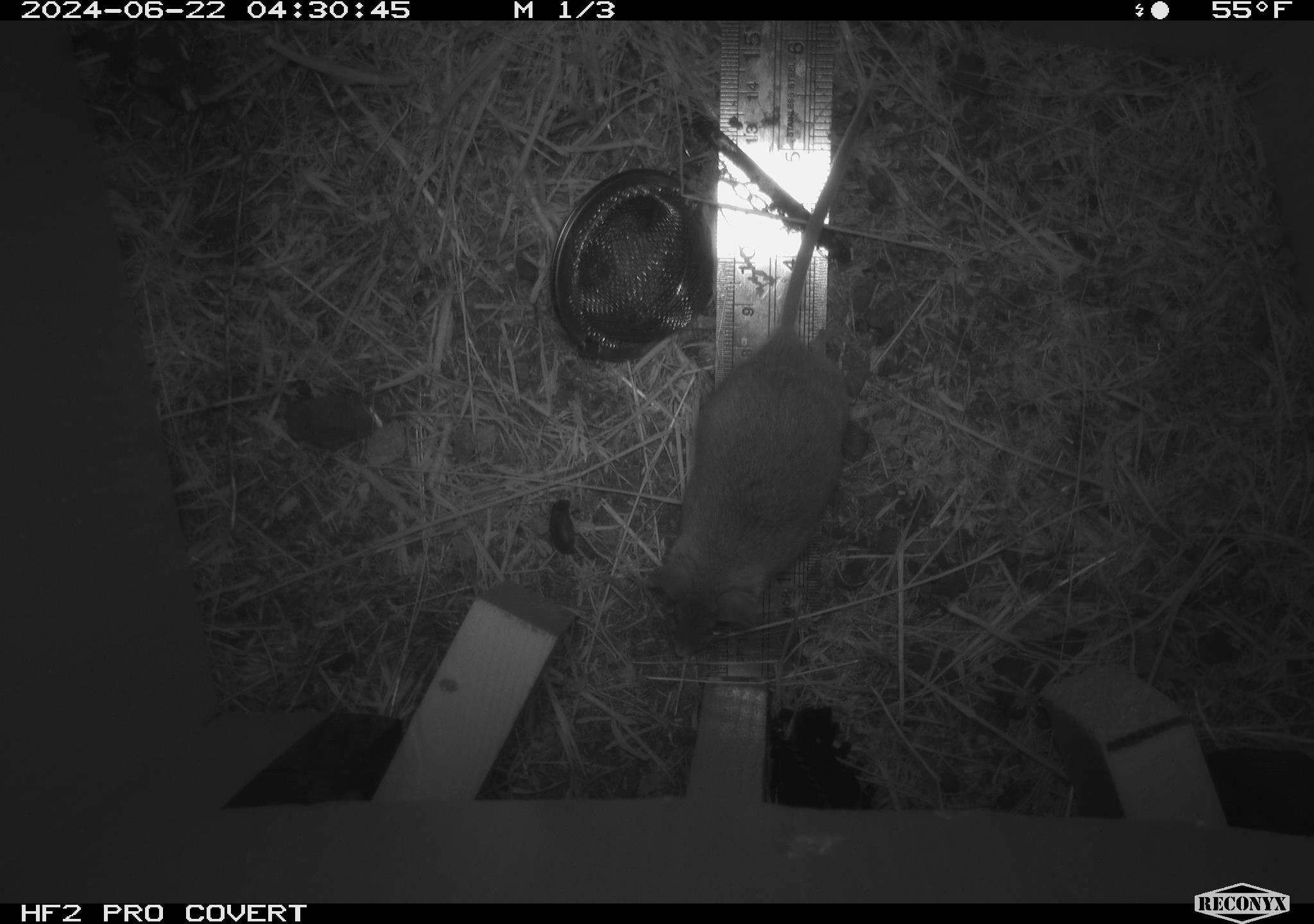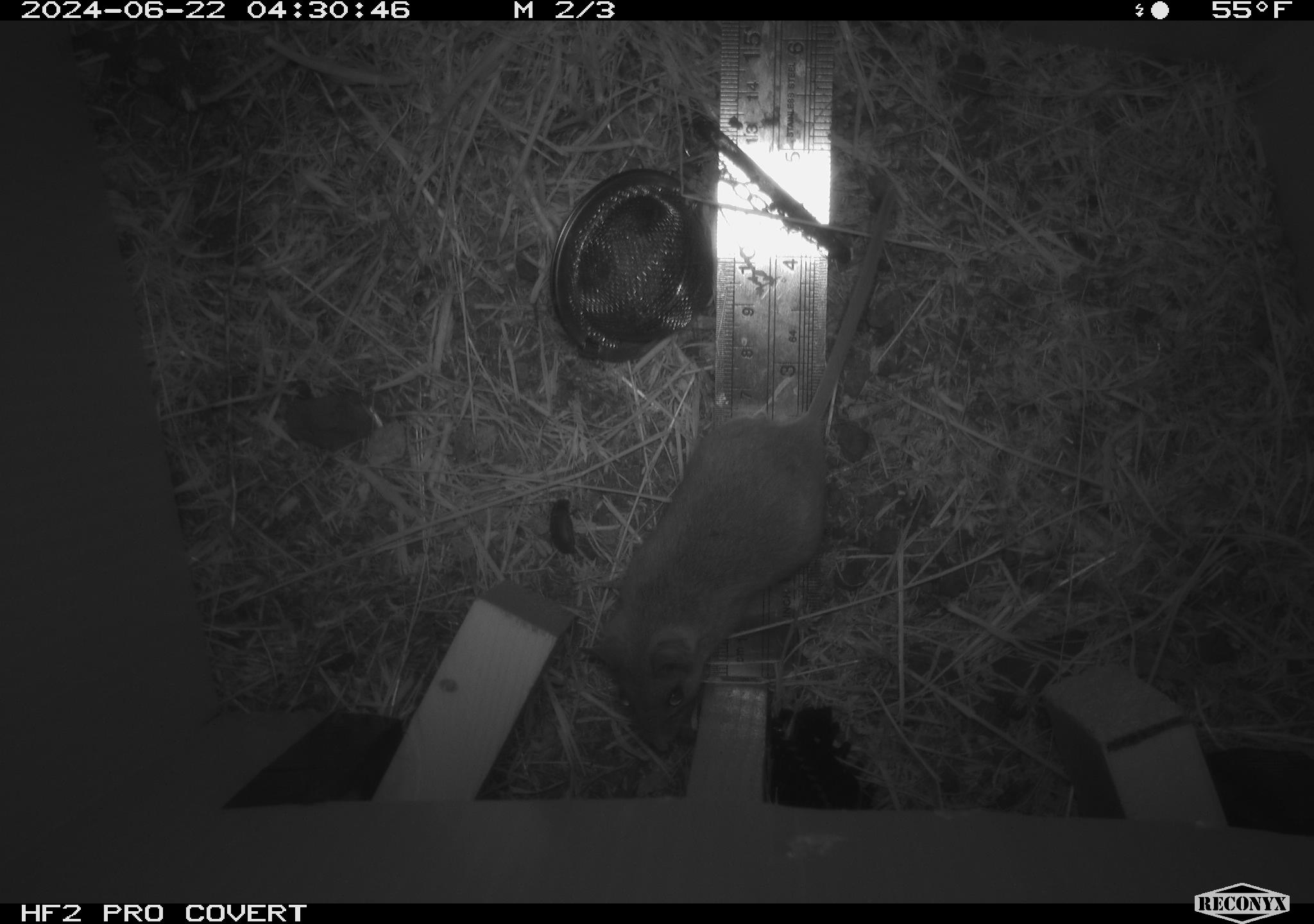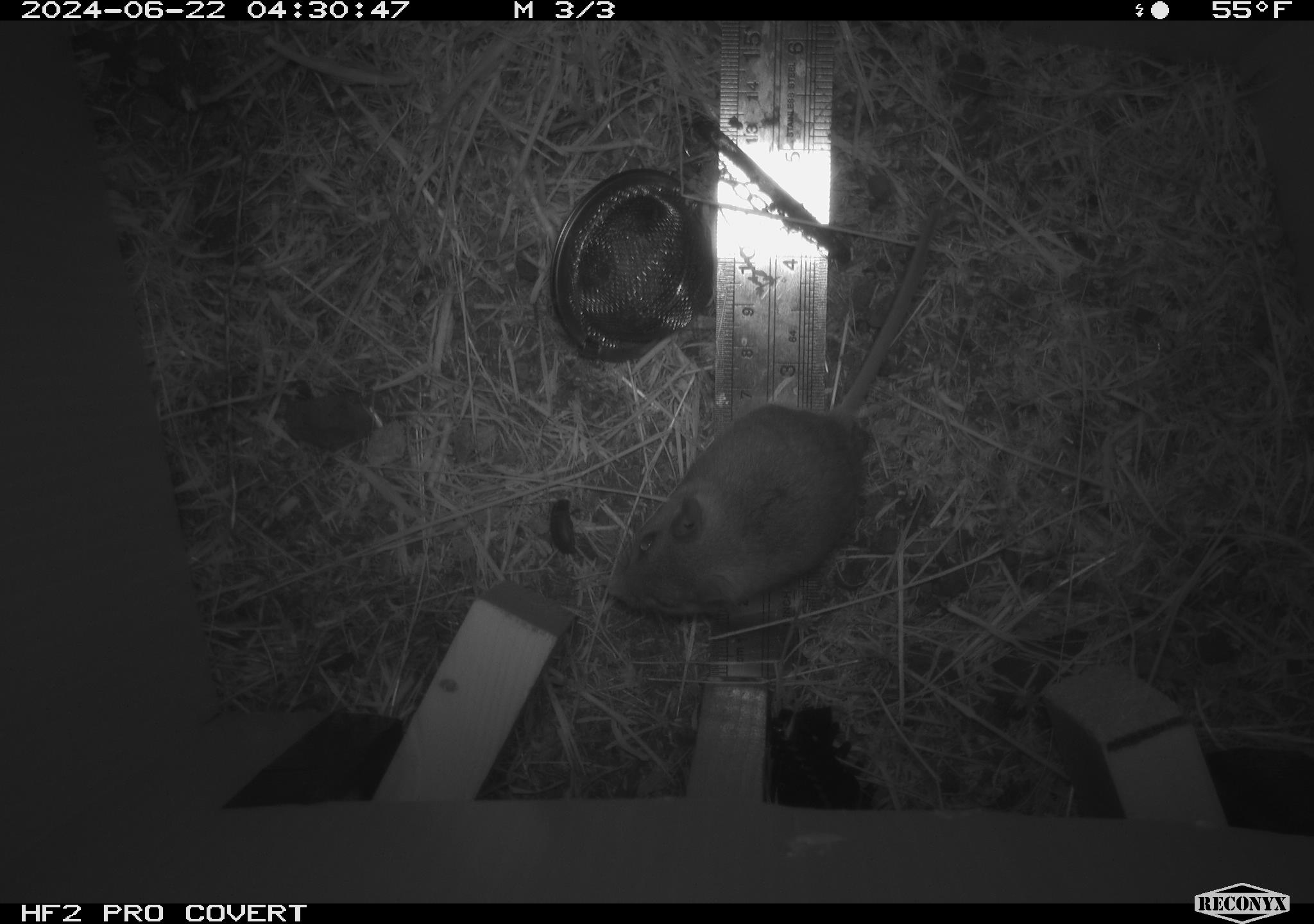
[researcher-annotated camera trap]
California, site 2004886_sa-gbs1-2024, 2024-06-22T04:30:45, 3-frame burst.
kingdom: Animalia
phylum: Chordata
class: Mammalia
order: Rodentia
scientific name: Rodentia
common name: mouse species